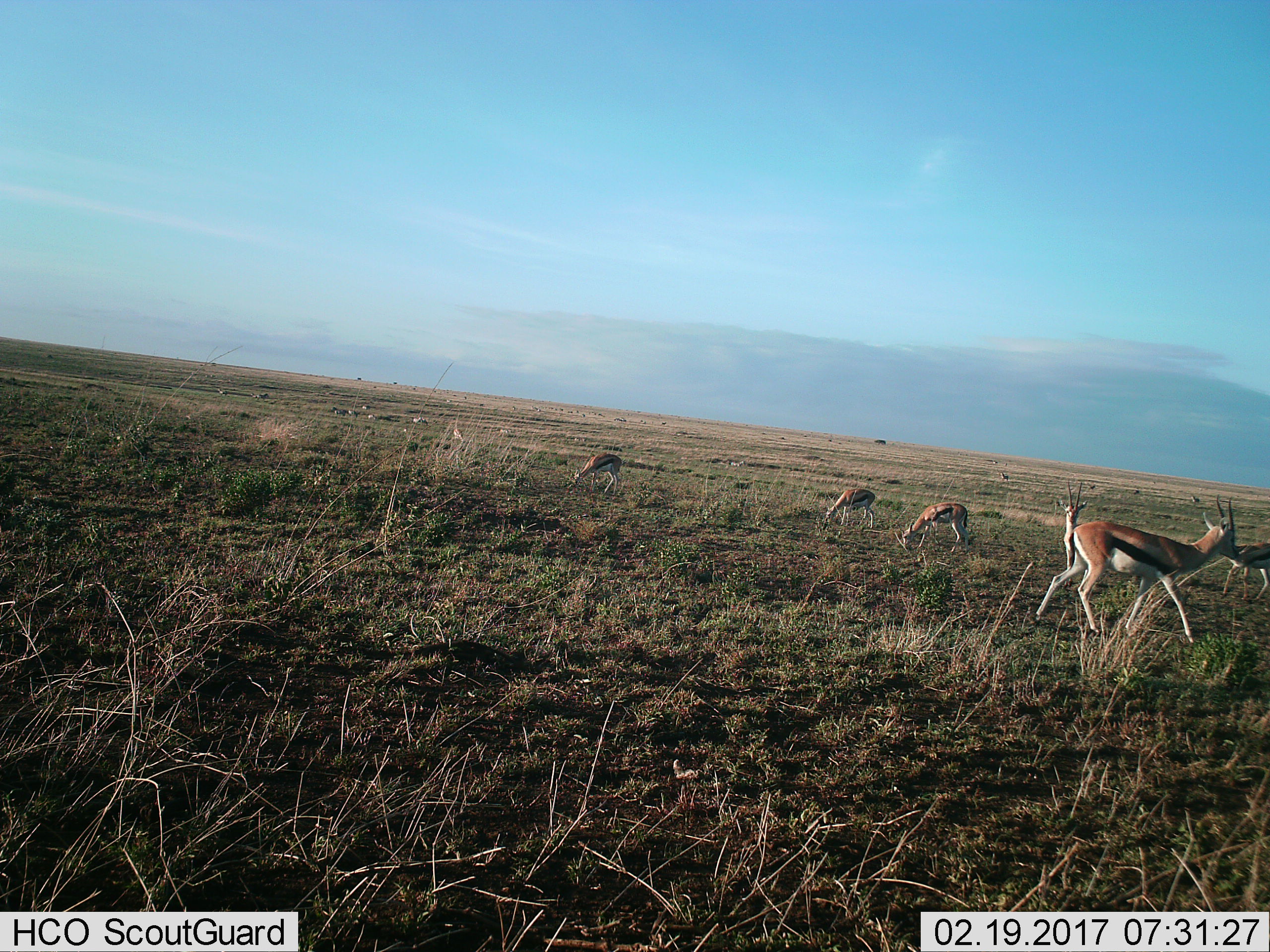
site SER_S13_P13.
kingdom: Animalia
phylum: Chordata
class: Mammalia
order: Artiodactyla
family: Bovidae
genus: Eudorcas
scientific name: Eudorcas thomsonii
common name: thomson's gazelle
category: gazellethomsons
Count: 11-50.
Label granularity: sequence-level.